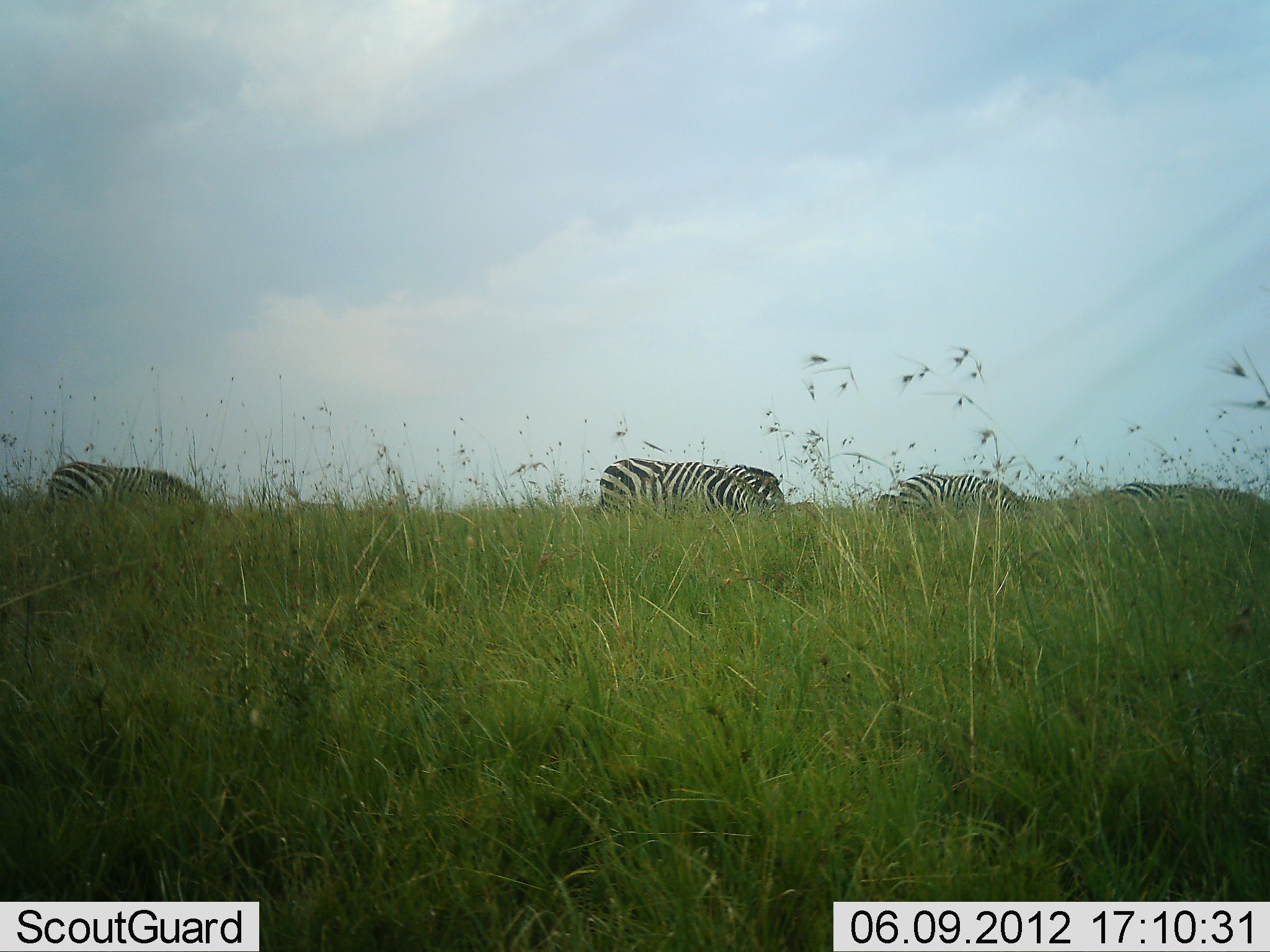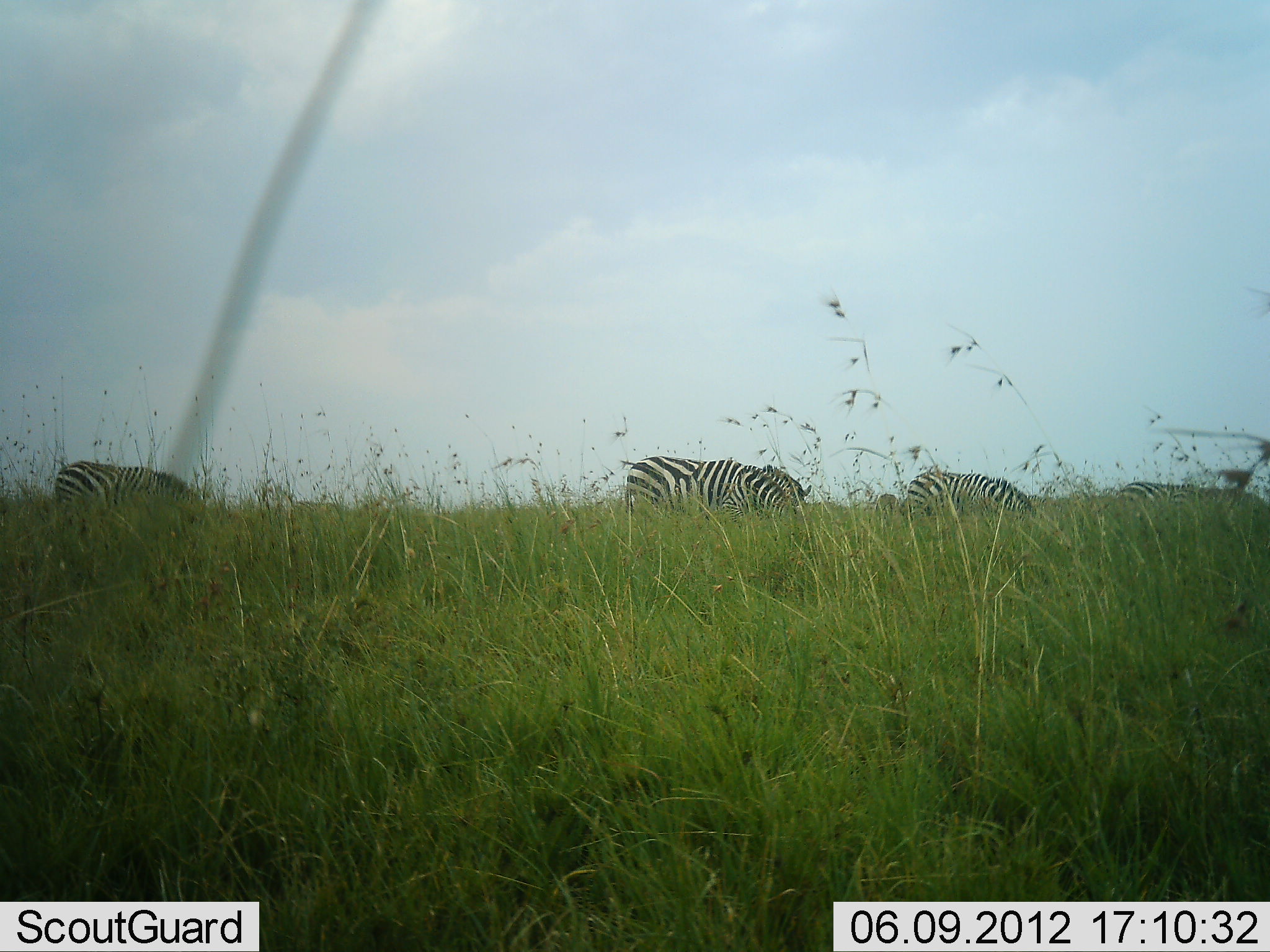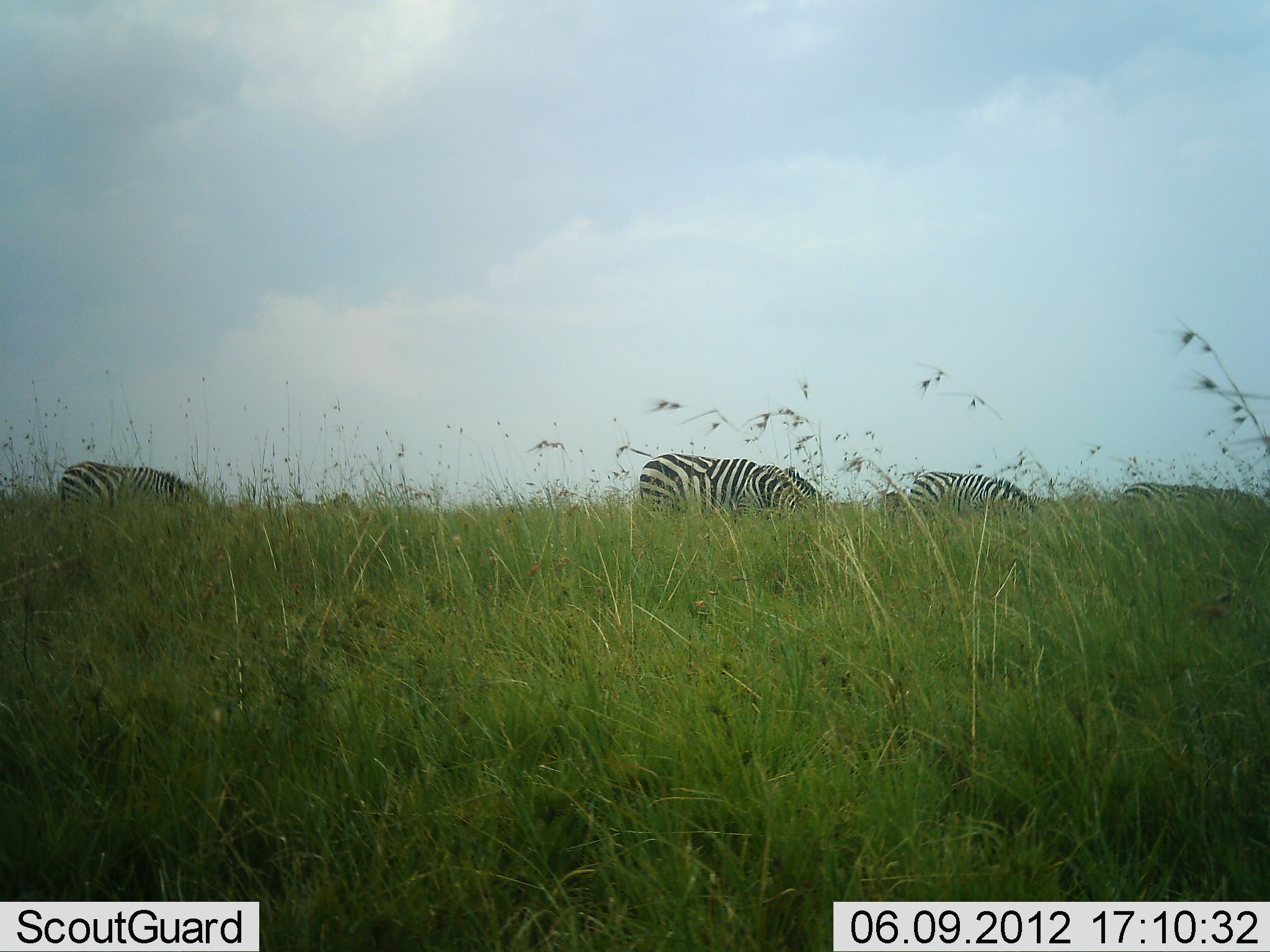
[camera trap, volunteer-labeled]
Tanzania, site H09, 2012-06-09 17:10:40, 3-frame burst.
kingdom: Animalia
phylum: Chordata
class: Mammalia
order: Perissodactyla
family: Equidae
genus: Equus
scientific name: Equus quagga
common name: plains zebra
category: zebra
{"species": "zebra (plains zebra) (Equus quagga)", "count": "5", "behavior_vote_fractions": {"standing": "20%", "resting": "0%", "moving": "20%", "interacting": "0%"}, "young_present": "0%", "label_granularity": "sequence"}